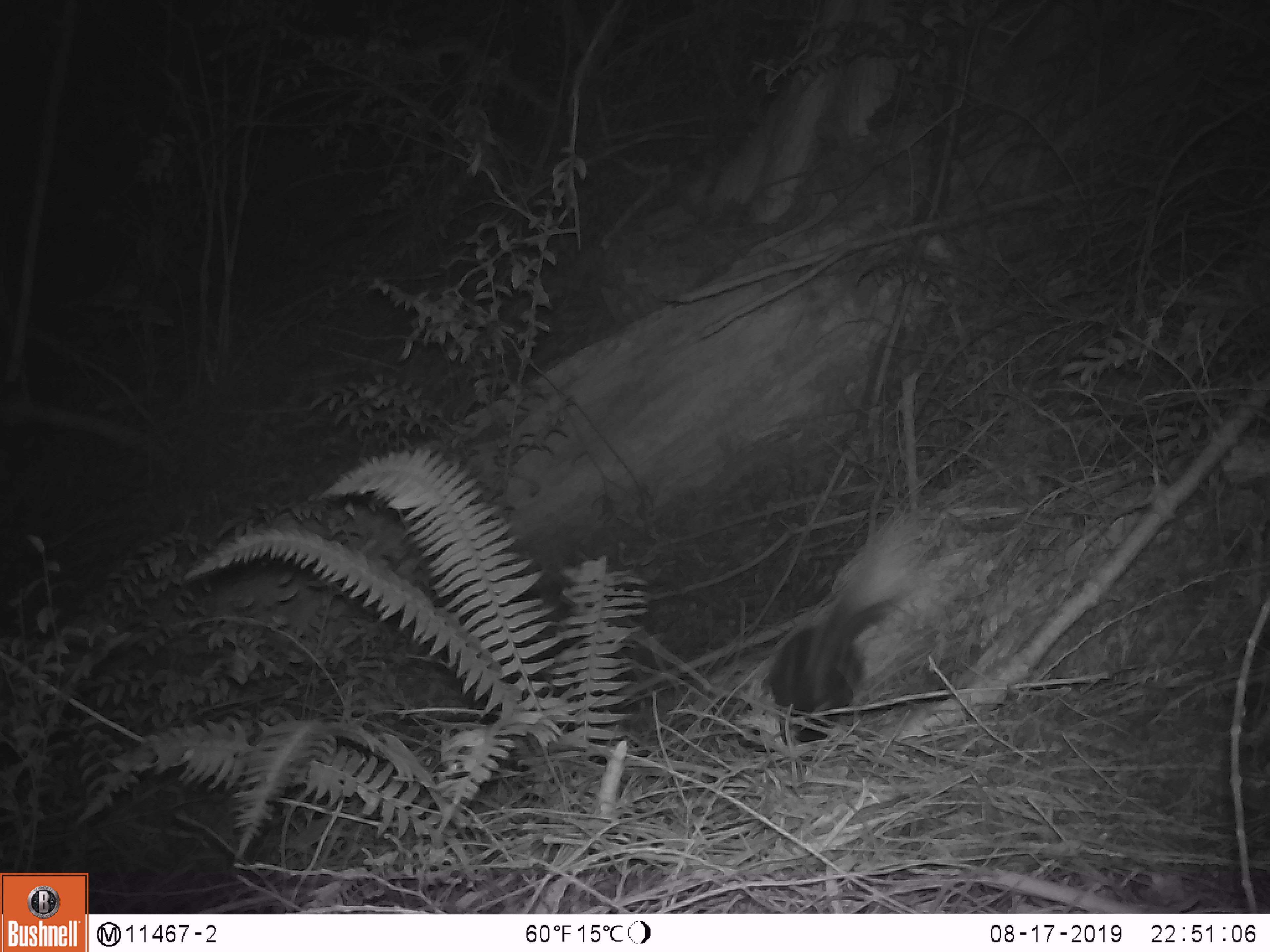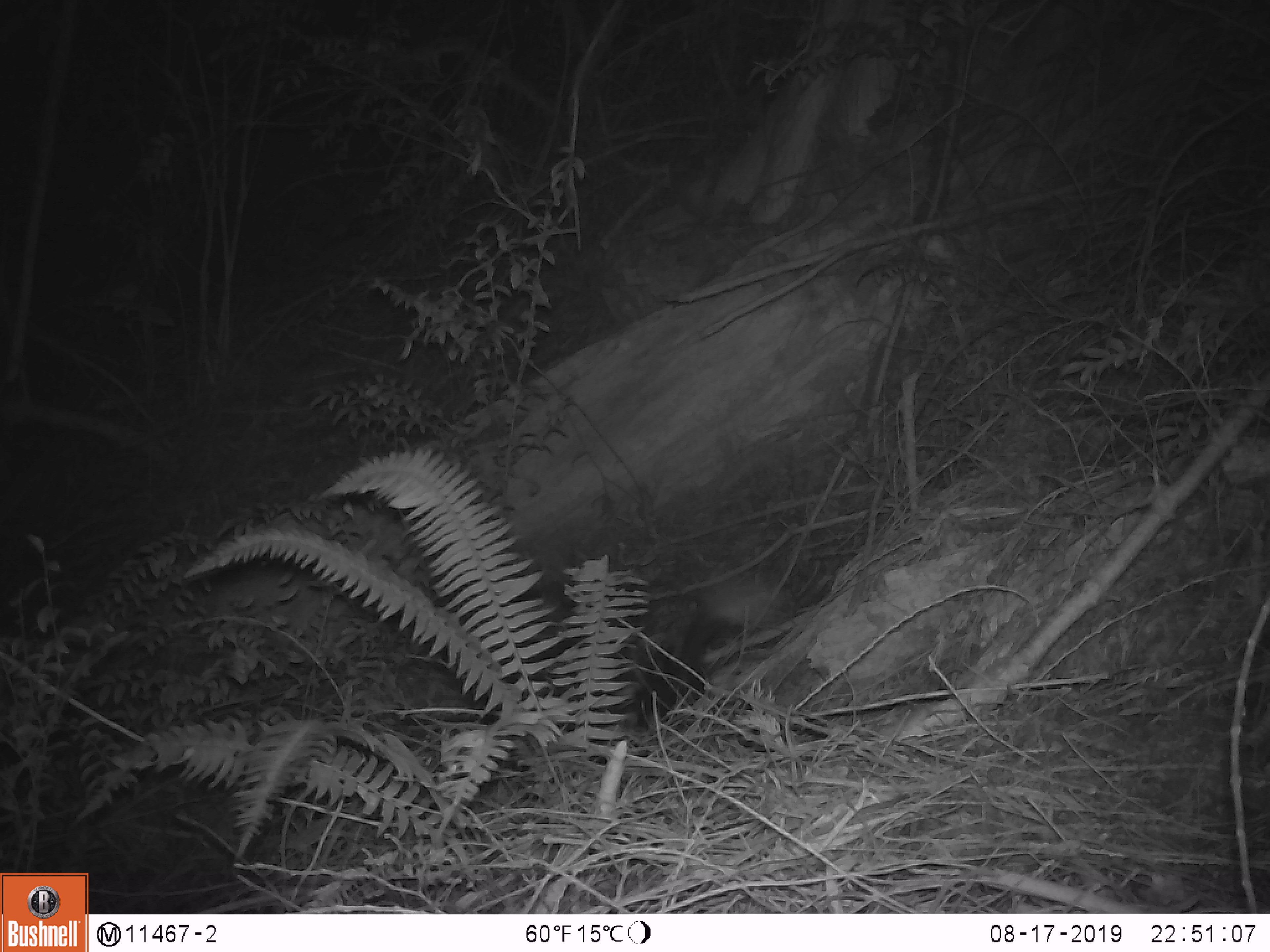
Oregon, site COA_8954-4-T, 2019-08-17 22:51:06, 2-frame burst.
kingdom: Animalia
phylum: Chordata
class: Mammalia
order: Carnivora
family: Mephitidae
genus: Spilogale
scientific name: Spilogale gracilis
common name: western spotted skunk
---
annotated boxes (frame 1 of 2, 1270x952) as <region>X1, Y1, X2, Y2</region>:
western spotted skunk: <region>754, 541, 916, 750</region>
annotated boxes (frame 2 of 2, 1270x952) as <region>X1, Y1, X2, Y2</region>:
western spotted skunk: <region>627, 592, 738, 732</region>